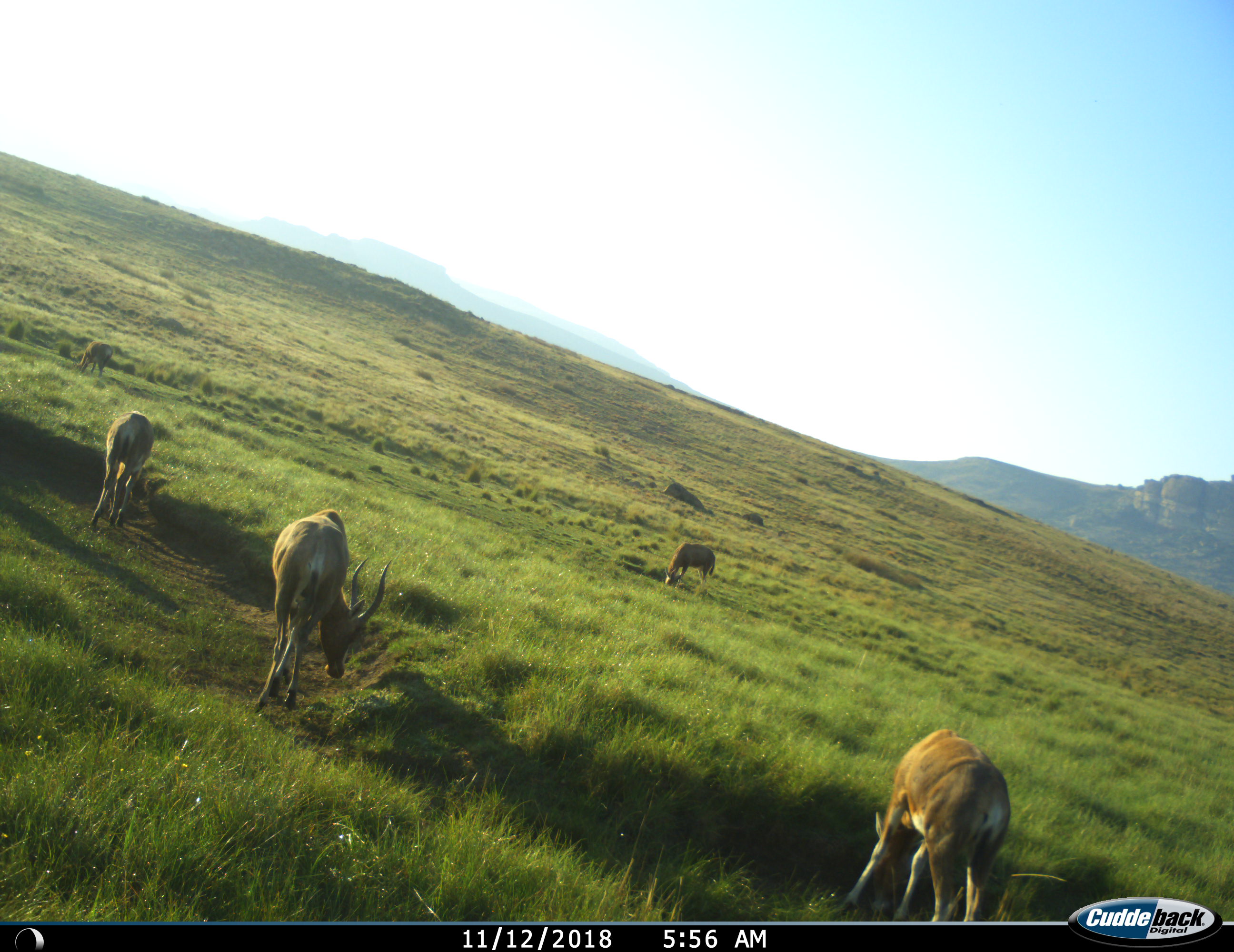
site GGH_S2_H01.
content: unidentified animal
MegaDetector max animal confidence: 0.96